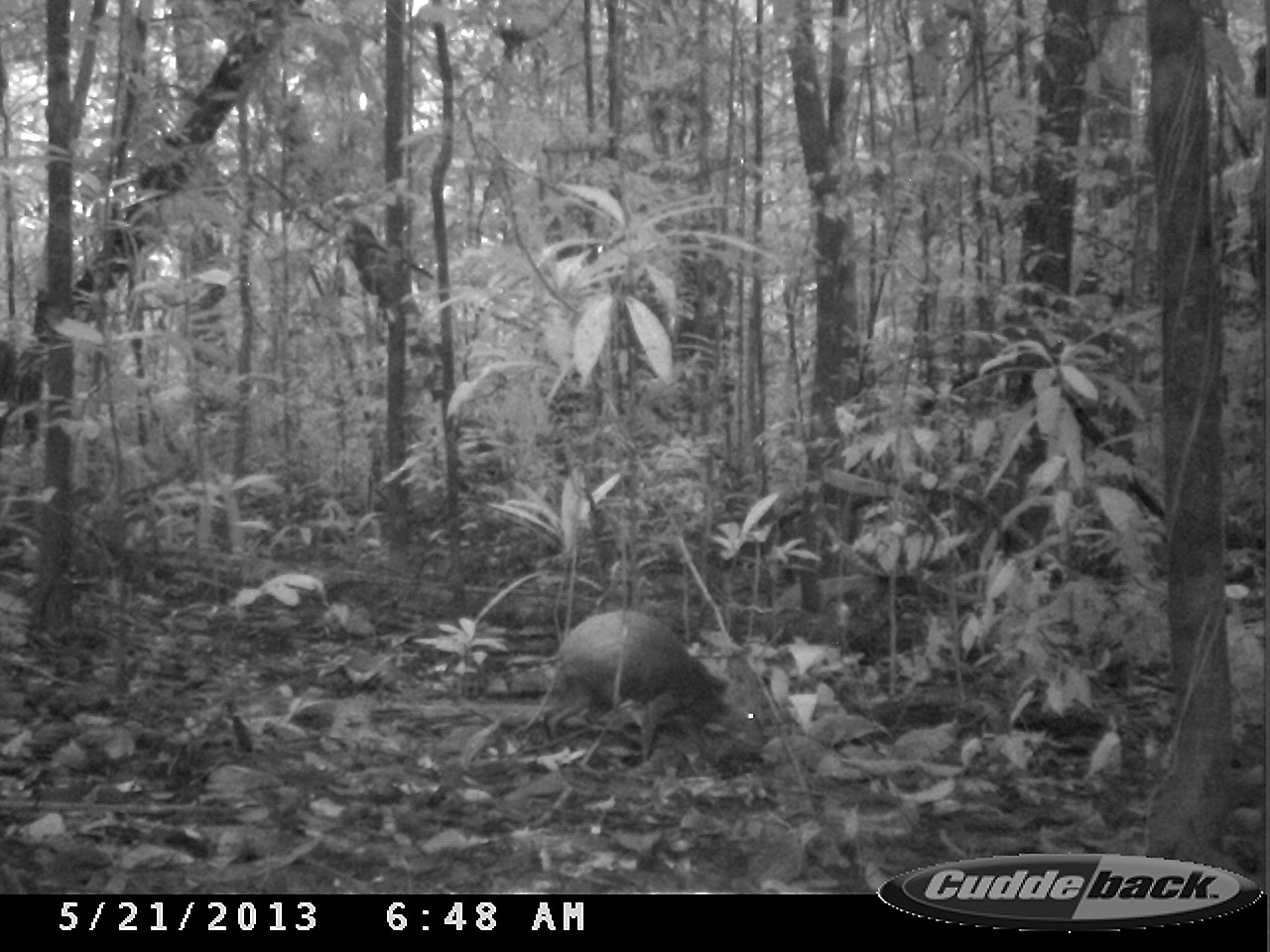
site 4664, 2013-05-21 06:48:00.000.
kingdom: Animalia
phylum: Chordata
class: Mammalia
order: Rodentia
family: Dasyproctidae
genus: Dasyprocta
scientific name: Dasyprocta leporina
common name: red-rumped agouti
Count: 1.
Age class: adult.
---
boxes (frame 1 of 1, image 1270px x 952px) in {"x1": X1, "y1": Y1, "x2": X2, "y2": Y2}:
dasyprocta leporina: {"x1": 514, "y1": 606, "x2": 766, "y2": 757}